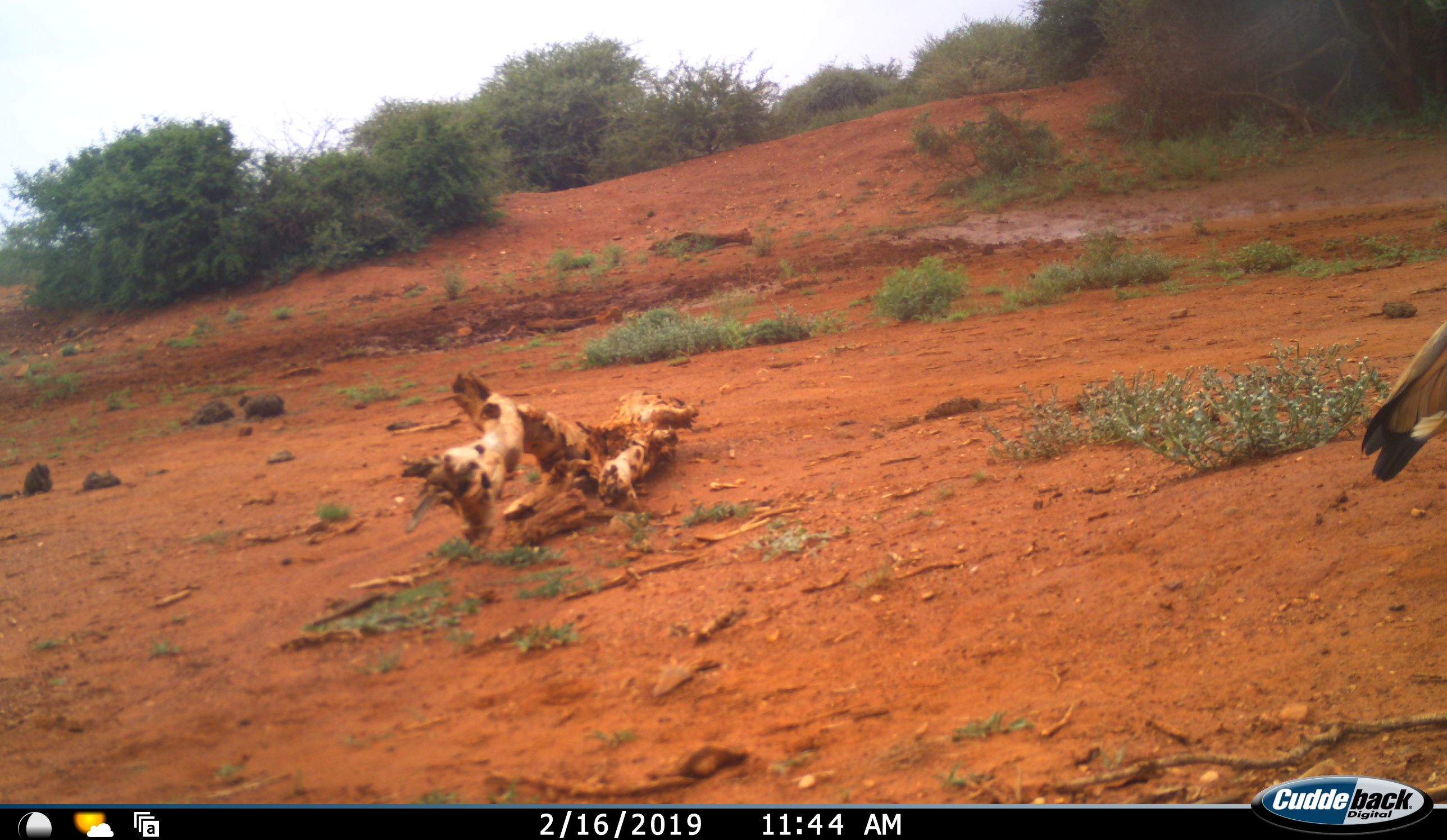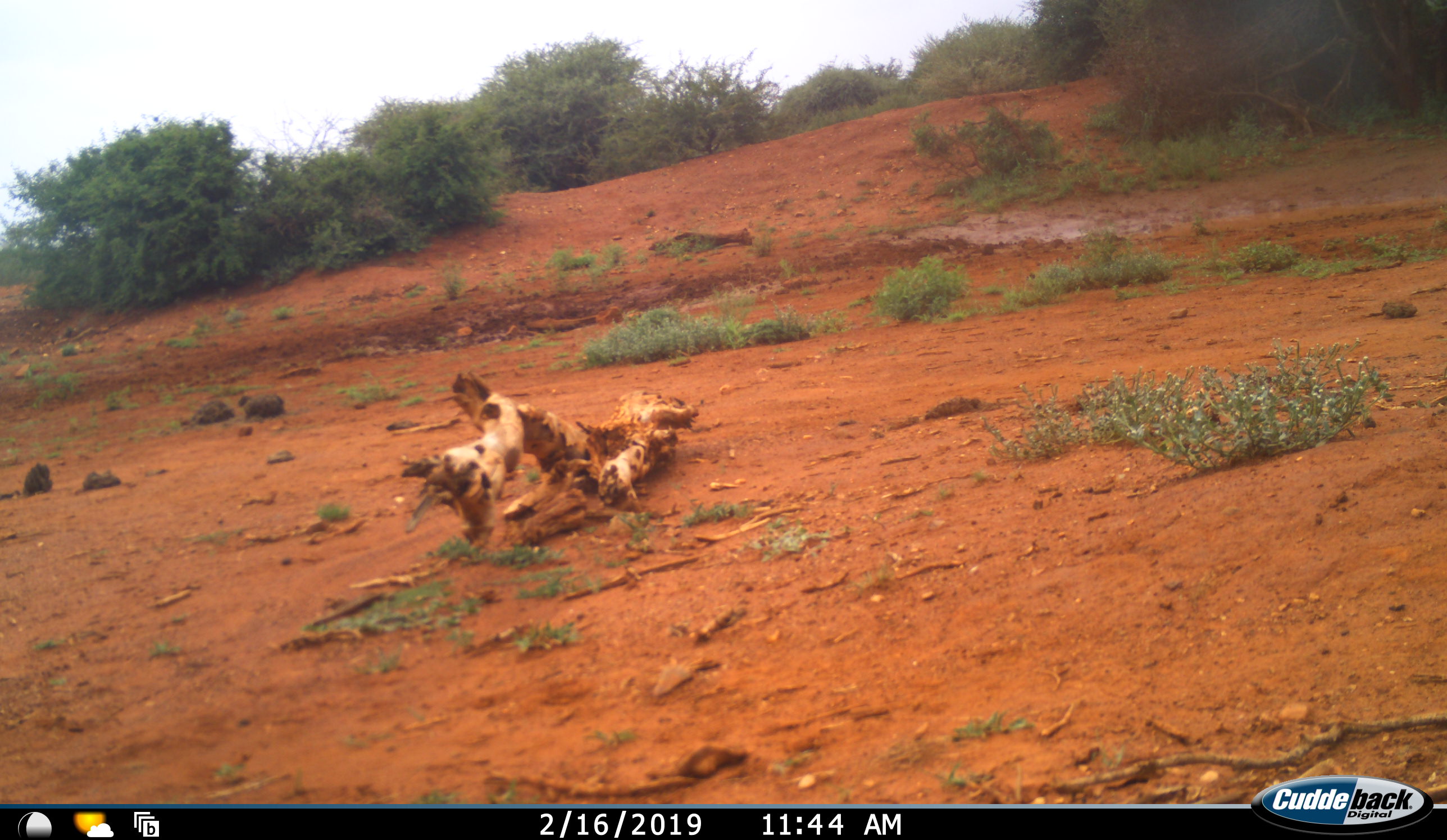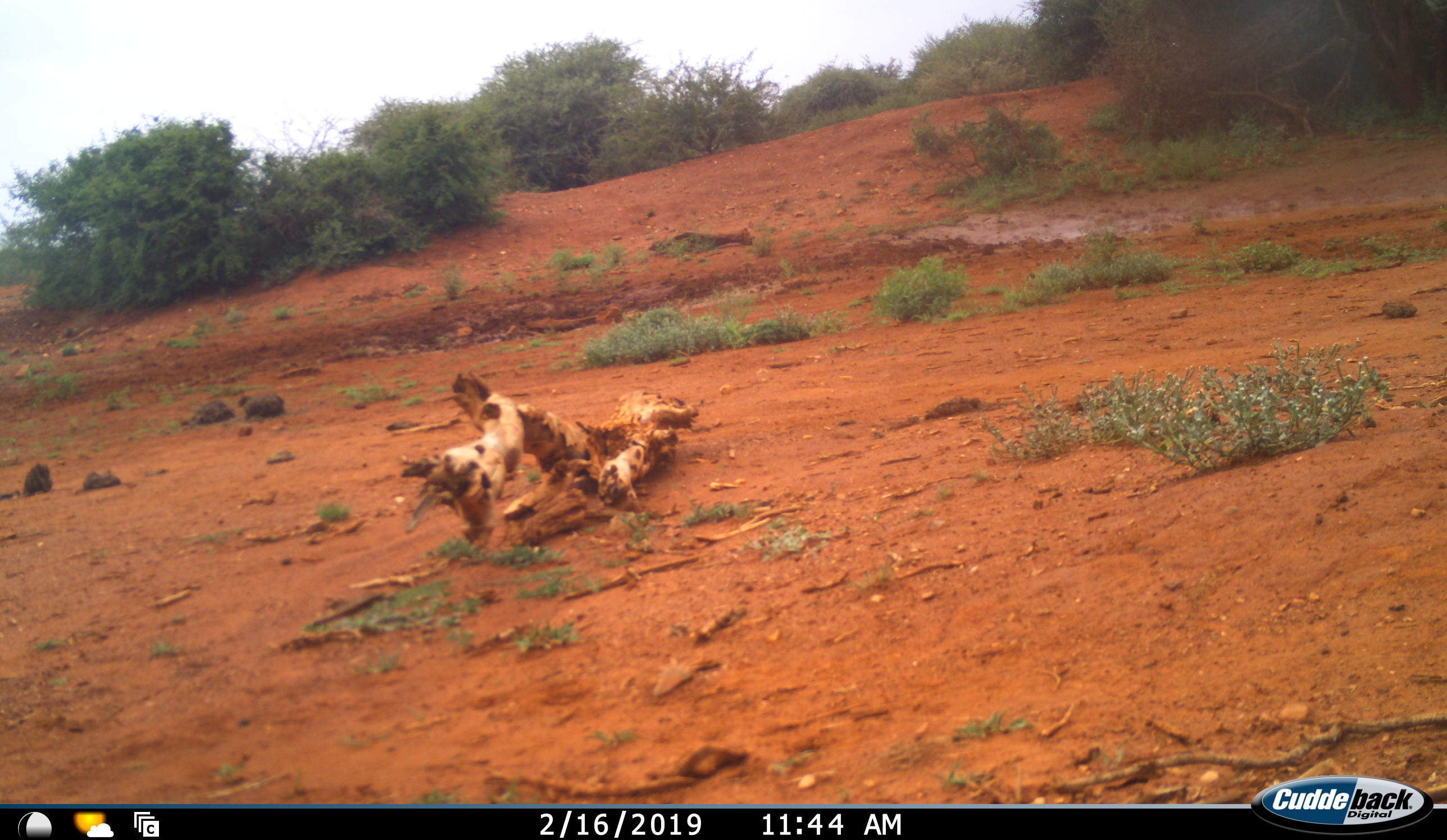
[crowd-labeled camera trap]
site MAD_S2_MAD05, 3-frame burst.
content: unidentified animal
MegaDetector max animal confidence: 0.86